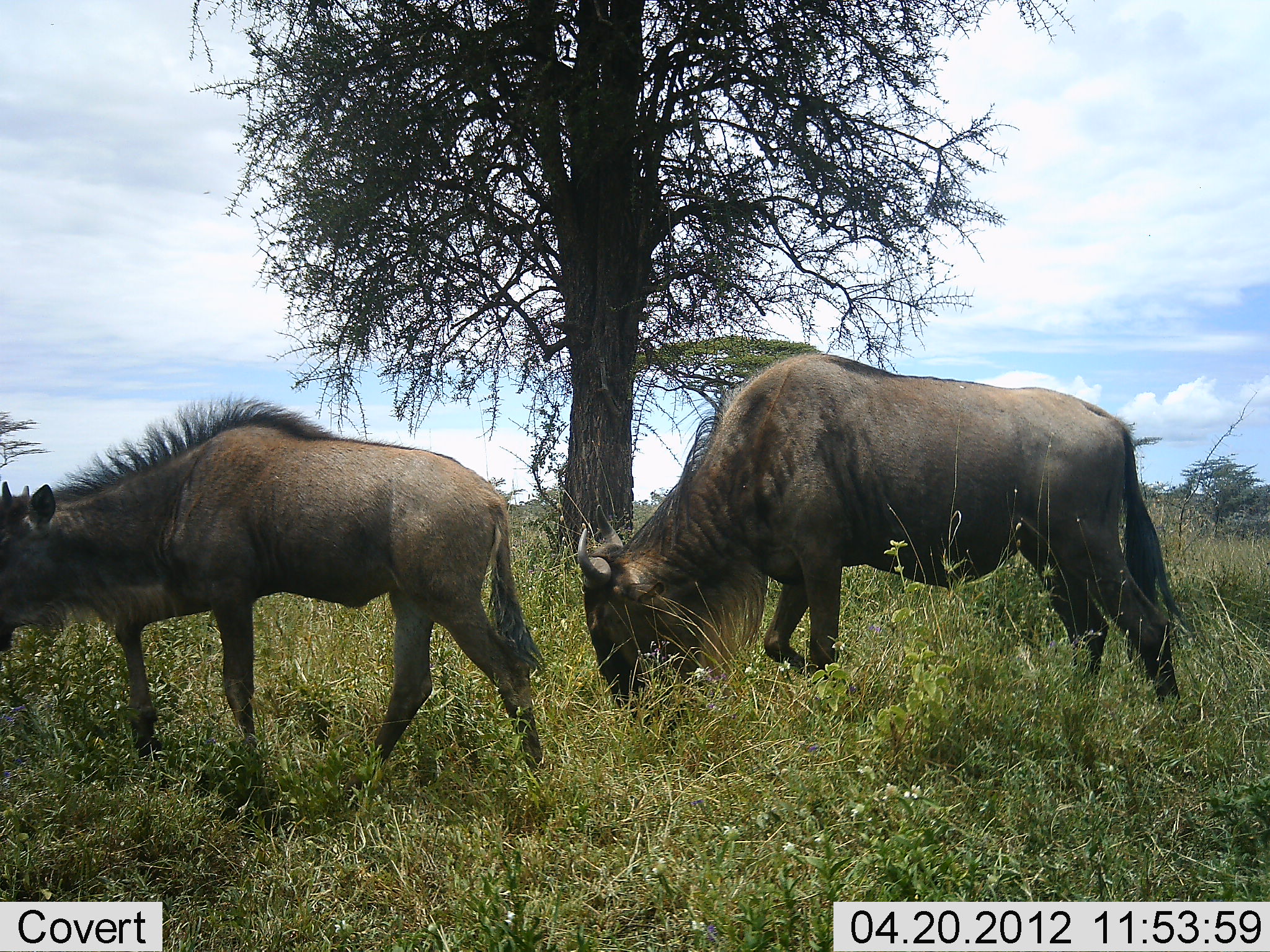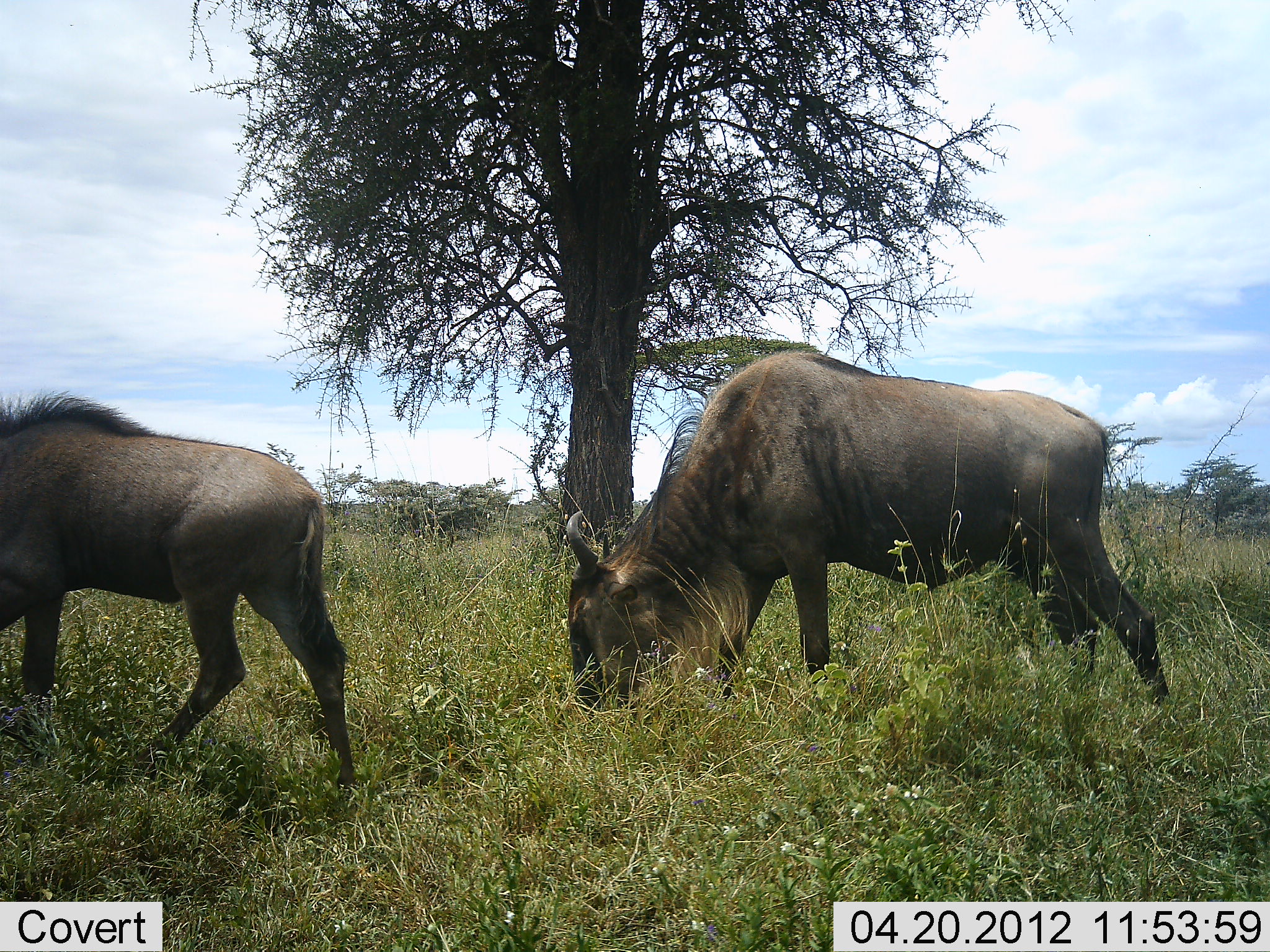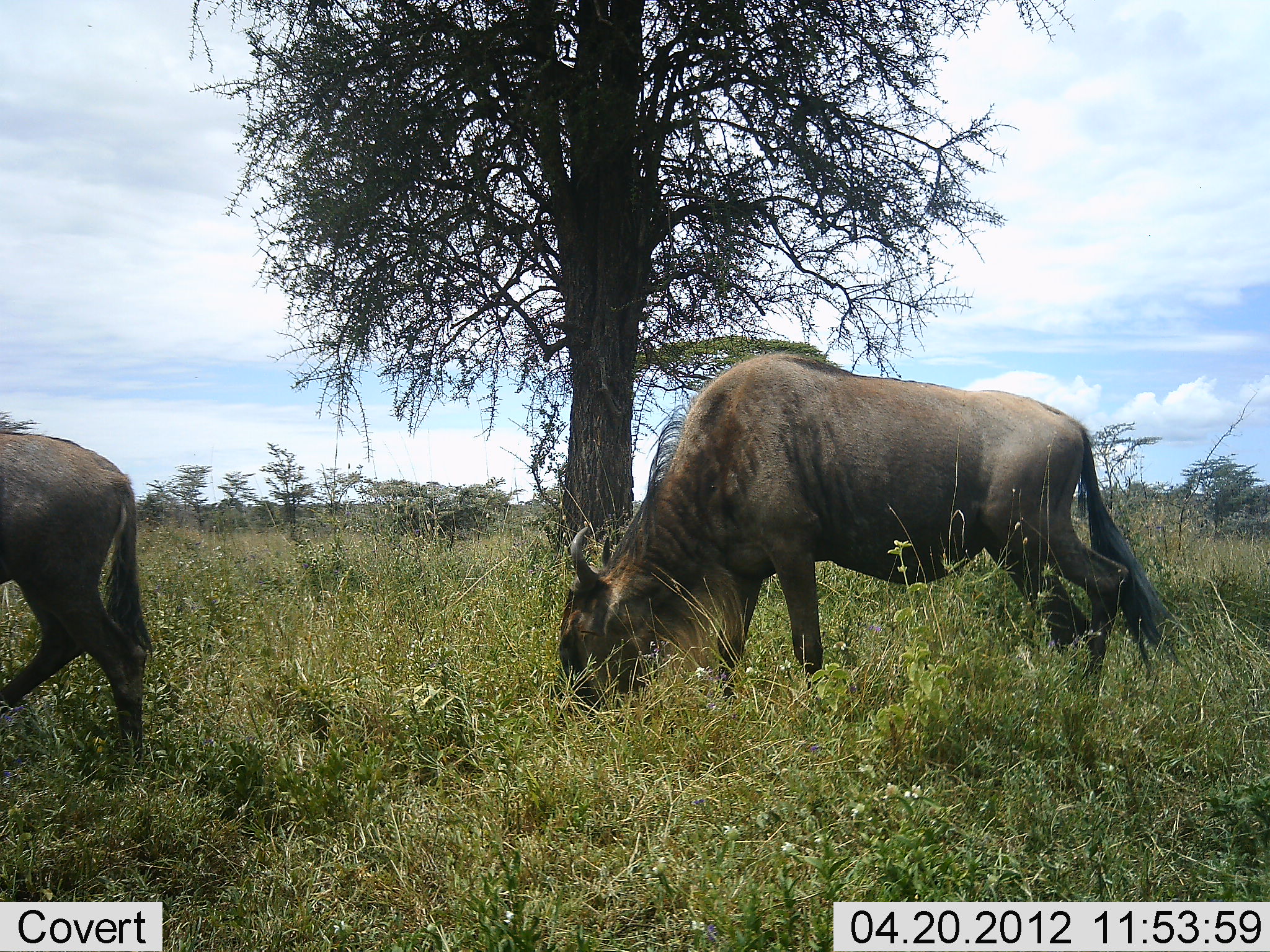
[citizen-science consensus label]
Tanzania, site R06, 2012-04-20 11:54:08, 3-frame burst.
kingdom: Animalia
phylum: Chordata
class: Mammalia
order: Artiodactyla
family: Bovidae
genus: Connochaetes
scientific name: Connochaetes taurinus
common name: blue wildebeest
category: wildebeest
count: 2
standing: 27%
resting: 0%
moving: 53%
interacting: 7%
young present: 53%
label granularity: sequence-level